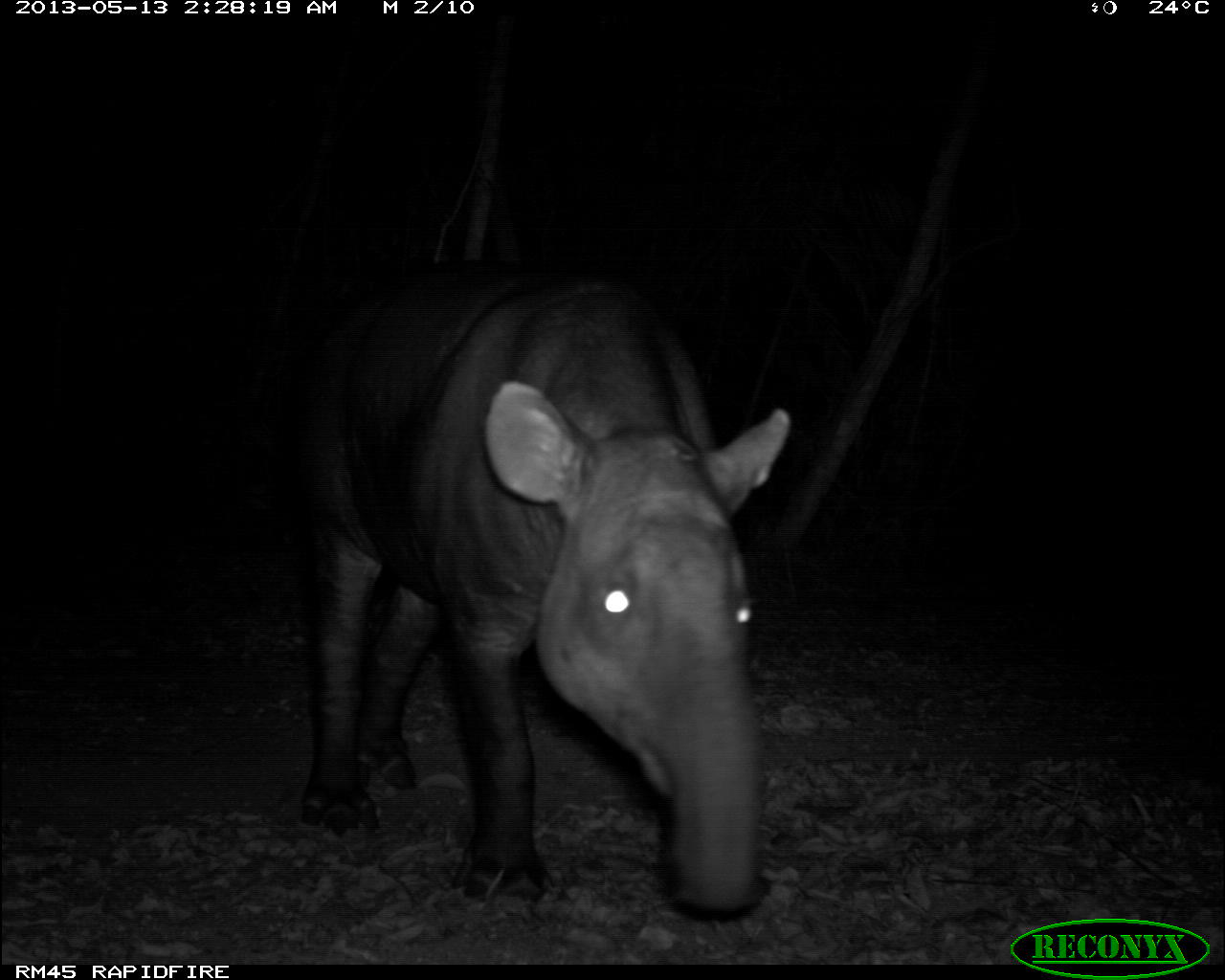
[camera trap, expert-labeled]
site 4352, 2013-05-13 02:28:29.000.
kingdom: Animalia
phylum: Chordata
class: Mammalia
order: Perissodactyla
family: Tapiridae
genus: Tapirus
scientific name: Tapirus bairdii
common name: baird's tapir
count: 1